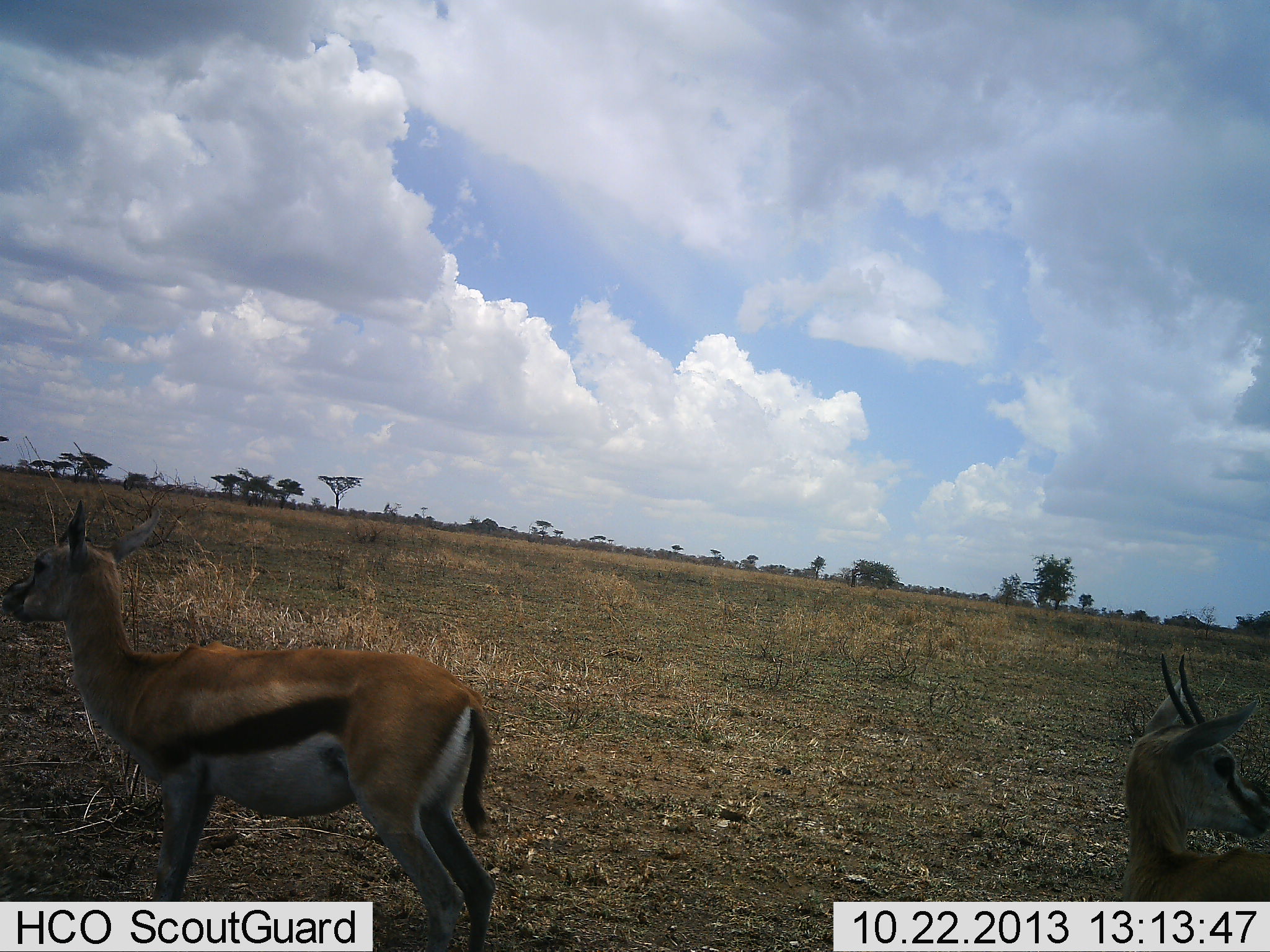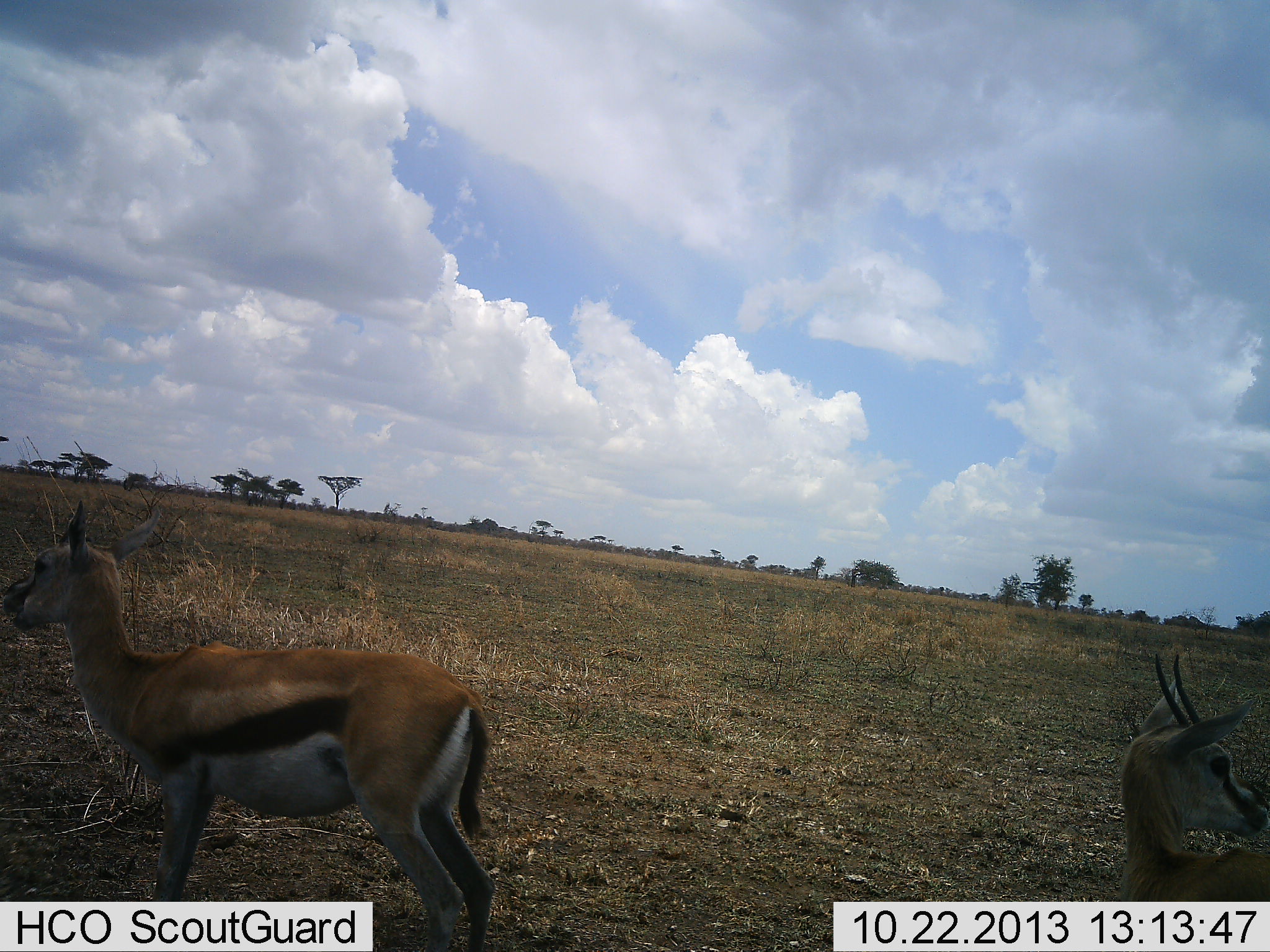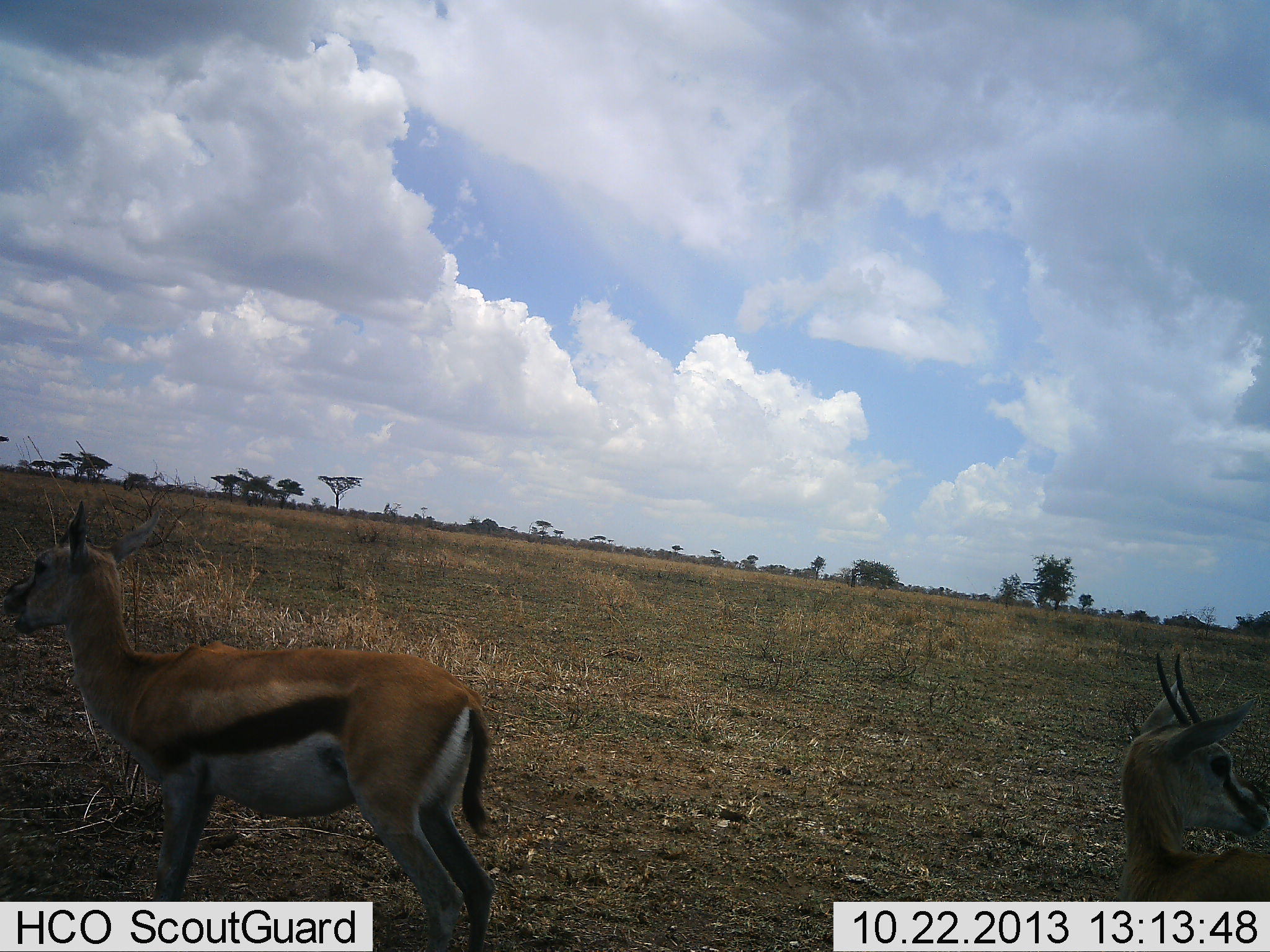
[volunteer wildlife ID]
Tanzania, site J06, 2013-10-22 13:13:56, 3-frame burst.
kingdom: Animalia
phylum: Chordata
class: Mammalia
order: Artiodactyla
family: Bovidae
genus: Eudorcas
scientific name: Eudorcas thomsonii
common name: thomson's gazelle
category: gazellethomsons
Gazellethomsons (thomson's gazelle) (Eudorcas thomsonii), count 2. Behavior (volunteer vote fractions): standing 100%, resting 0%, moving 0%, interacting 0%. Young present (vote fraction): 0%. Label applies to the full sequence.